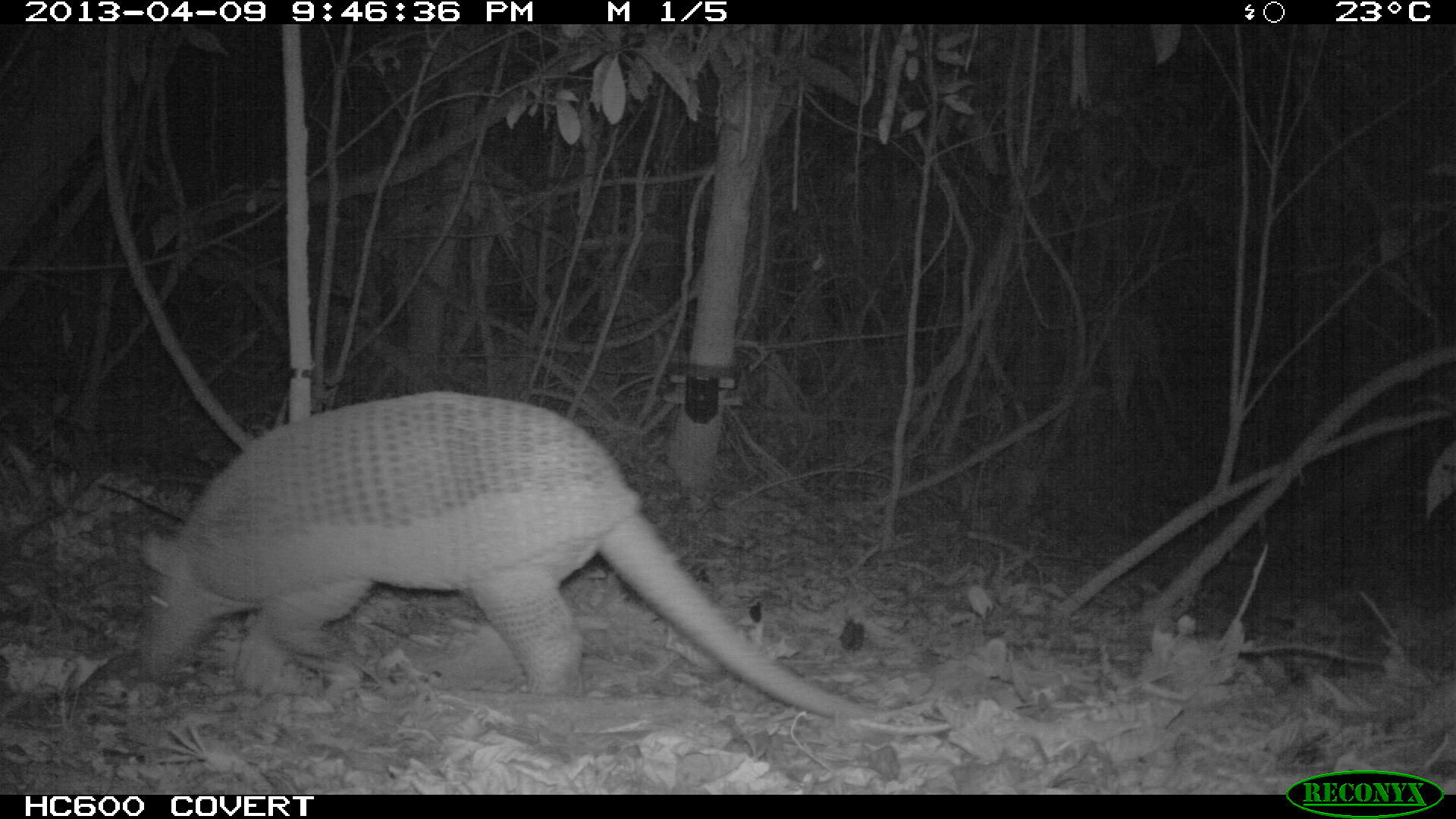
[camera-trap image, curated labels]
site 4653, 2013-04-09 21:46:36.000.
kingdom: Animalia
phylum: Chordata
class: Mammalia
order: Cingulata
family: Chlamyphoridae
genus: Priodontes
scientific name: Priodontes maximus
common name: giant armadillo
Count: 1.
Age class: adult.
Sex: male.